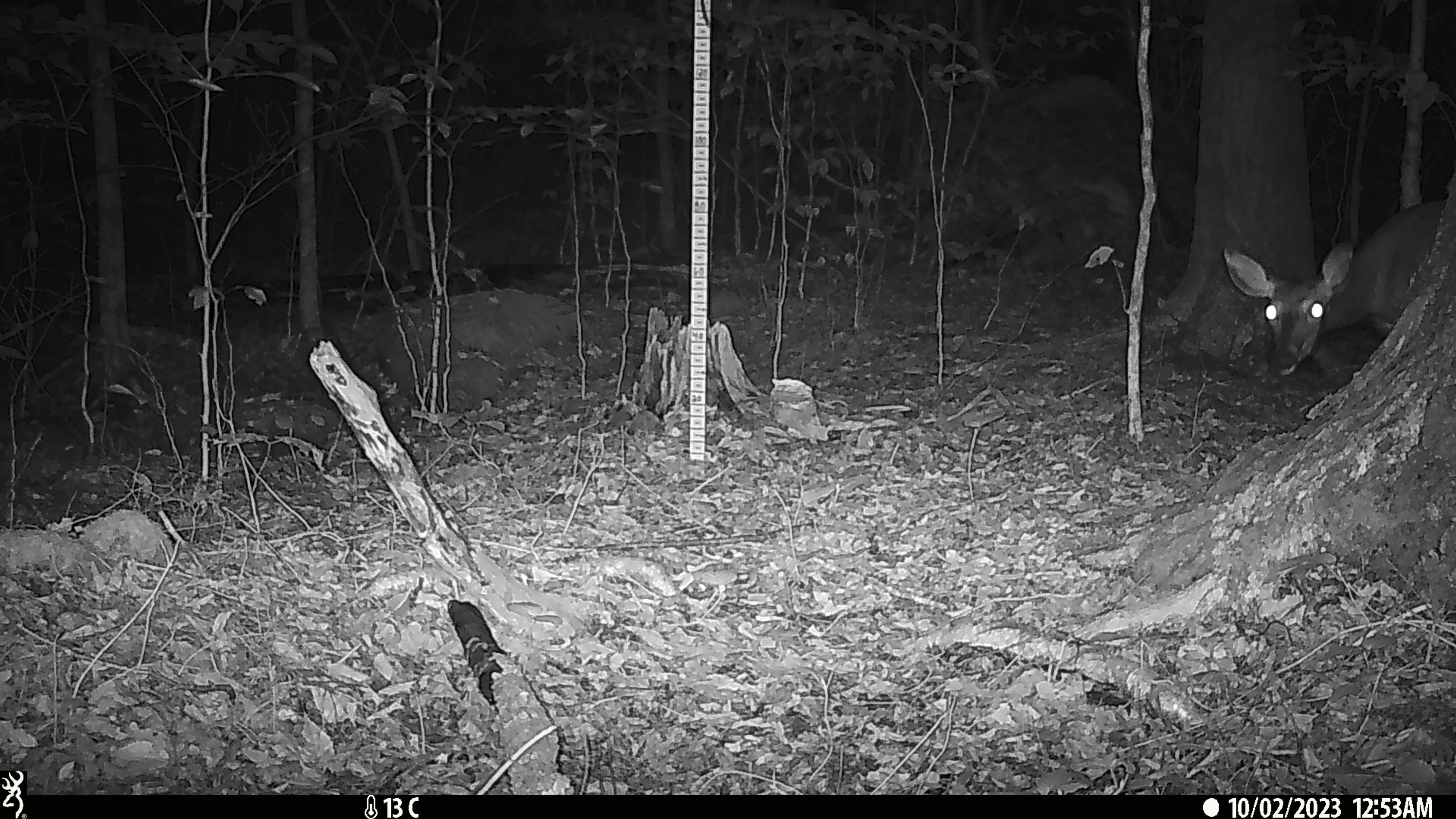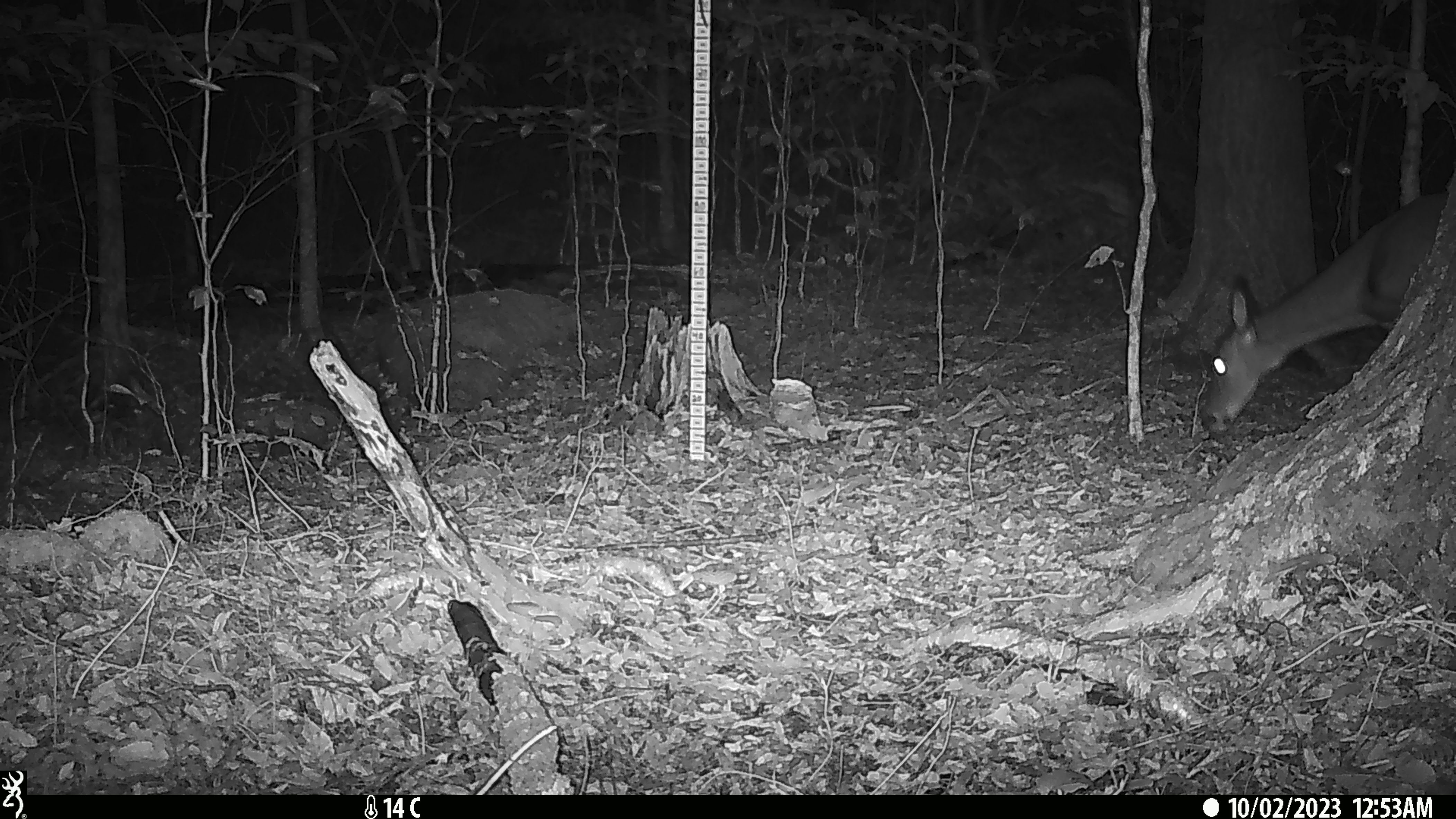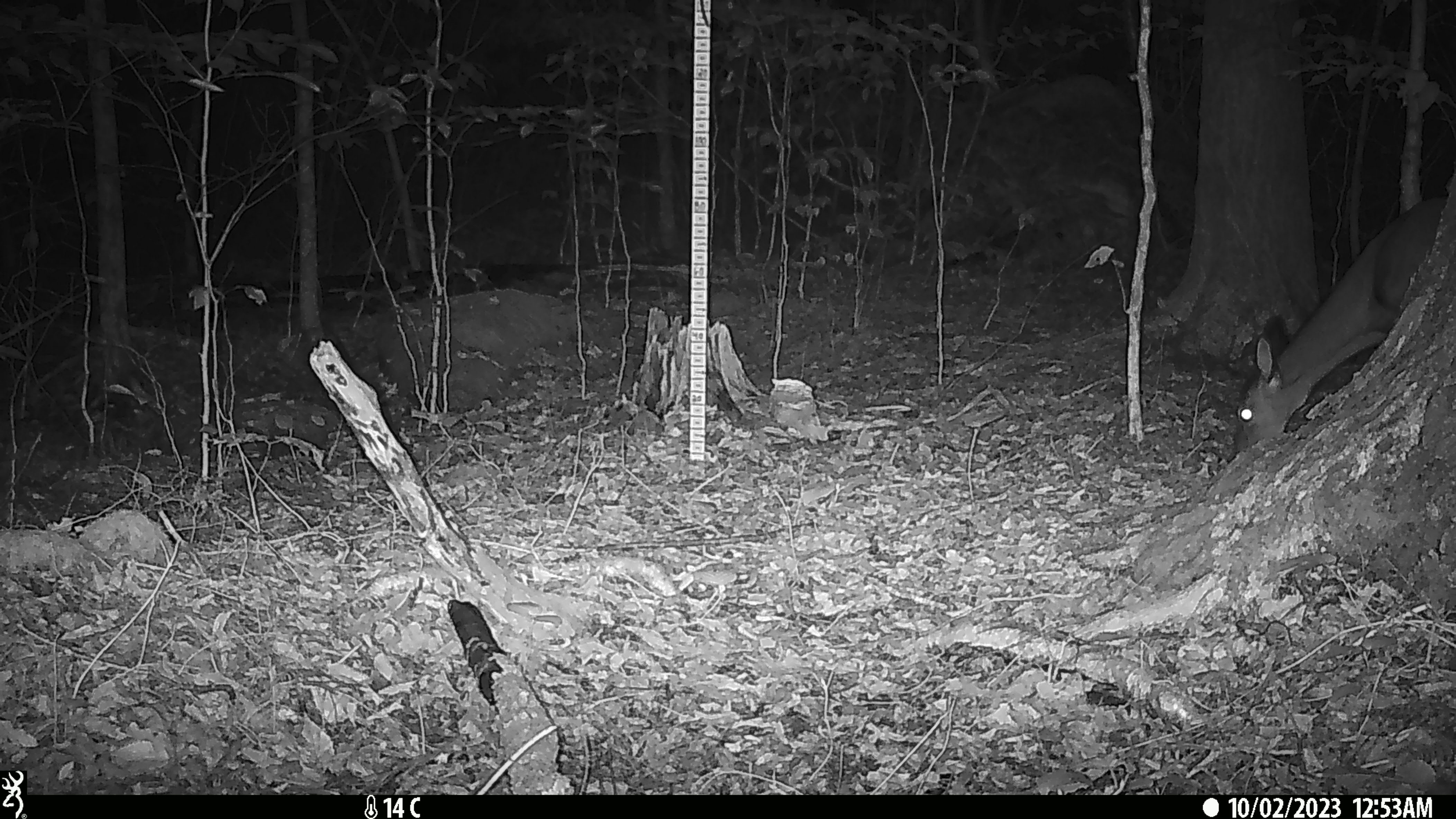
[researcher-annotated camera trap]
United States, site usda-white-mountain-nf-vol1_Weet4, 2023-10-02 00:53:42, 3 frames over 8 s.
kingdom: Animalia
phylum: Chordata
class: Mammalia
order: Artiodactyla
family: Cervidae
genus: Odocoileus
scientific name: Odocoileus virginianus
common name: white-tailed deer